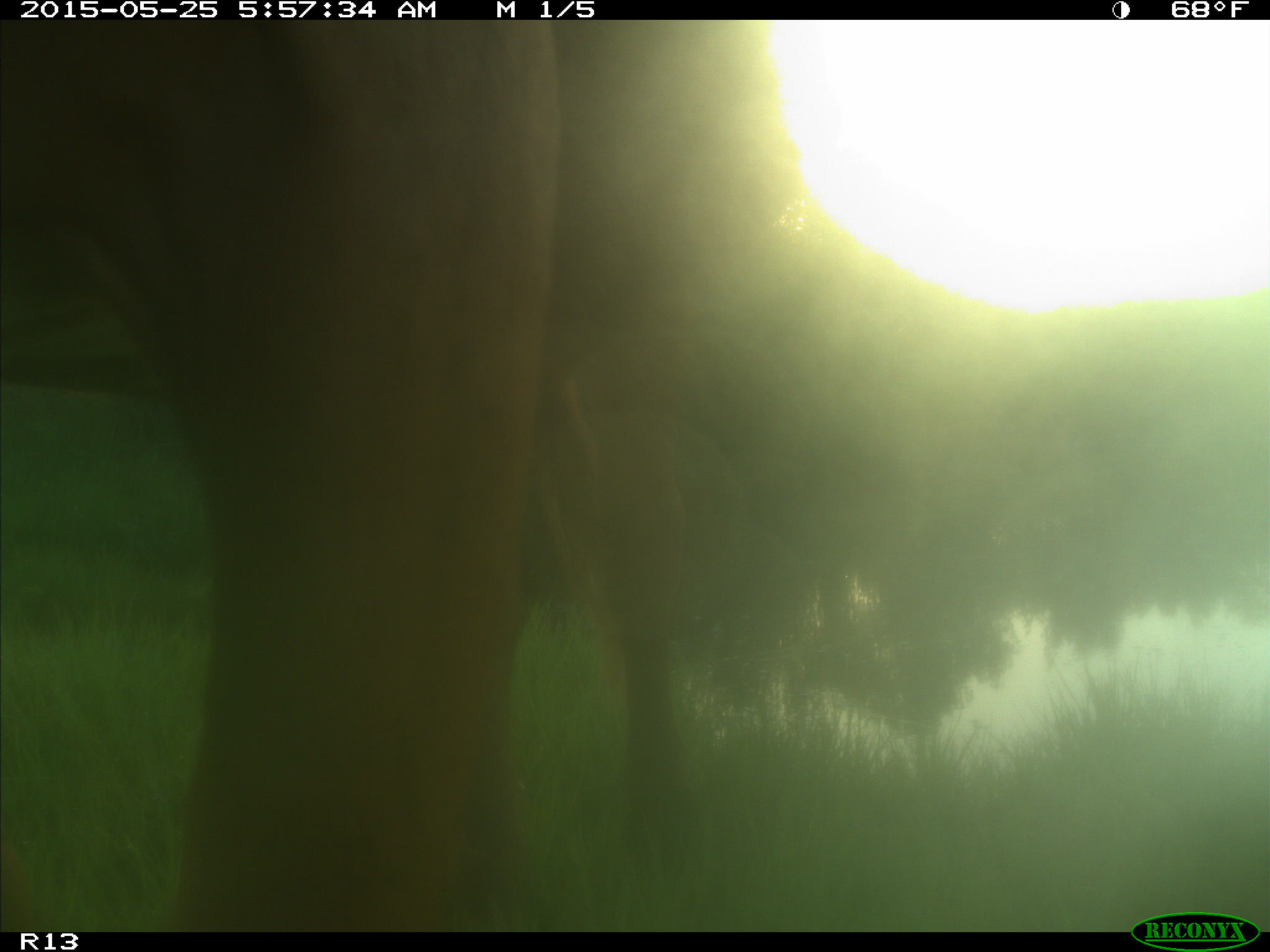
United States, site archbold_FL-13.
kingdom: Animalia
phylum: Chordata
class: Mammalia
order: Artiodactyla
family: Bovidae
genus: Bos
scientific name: Bos taurus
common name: domestic cow